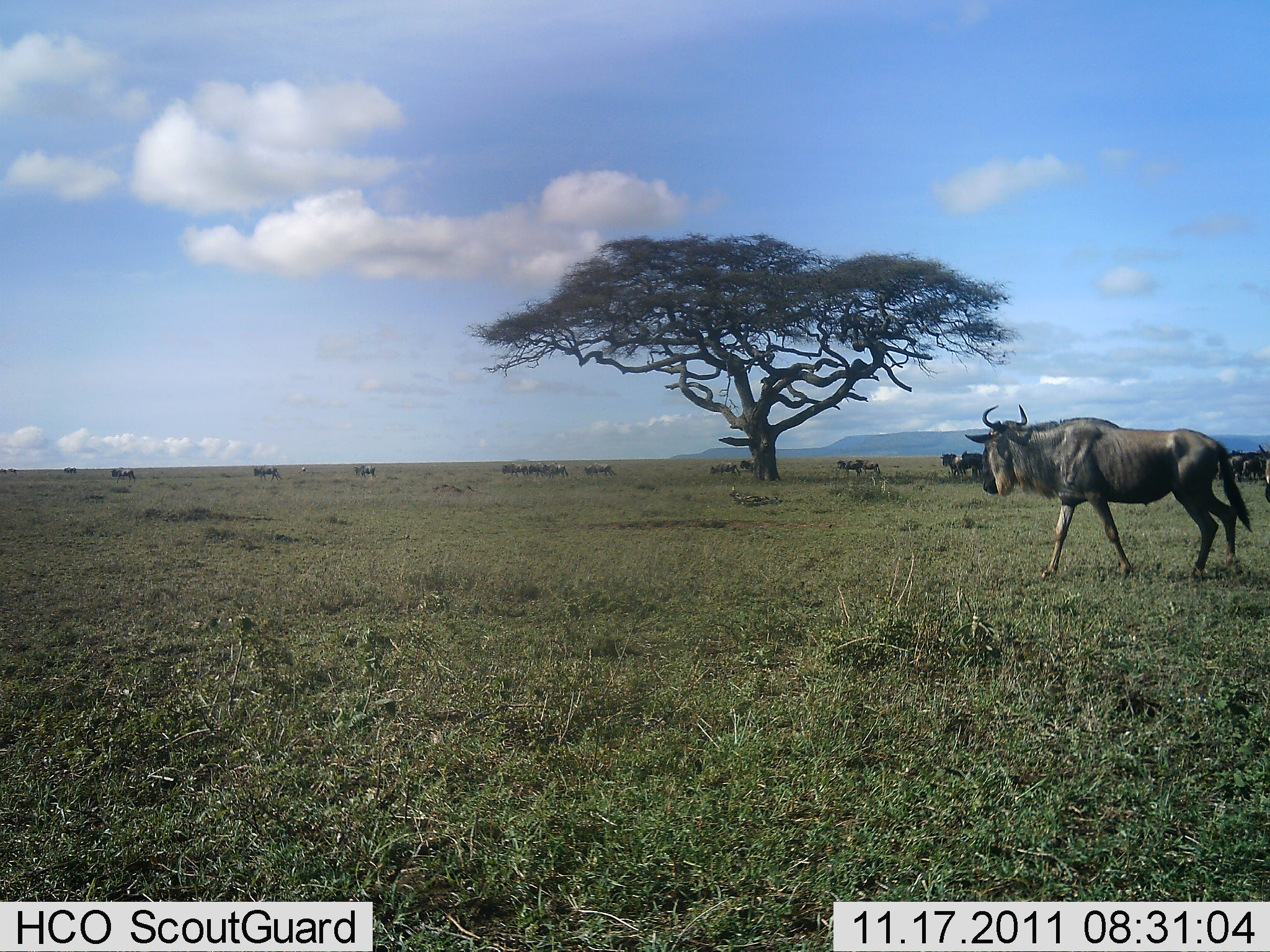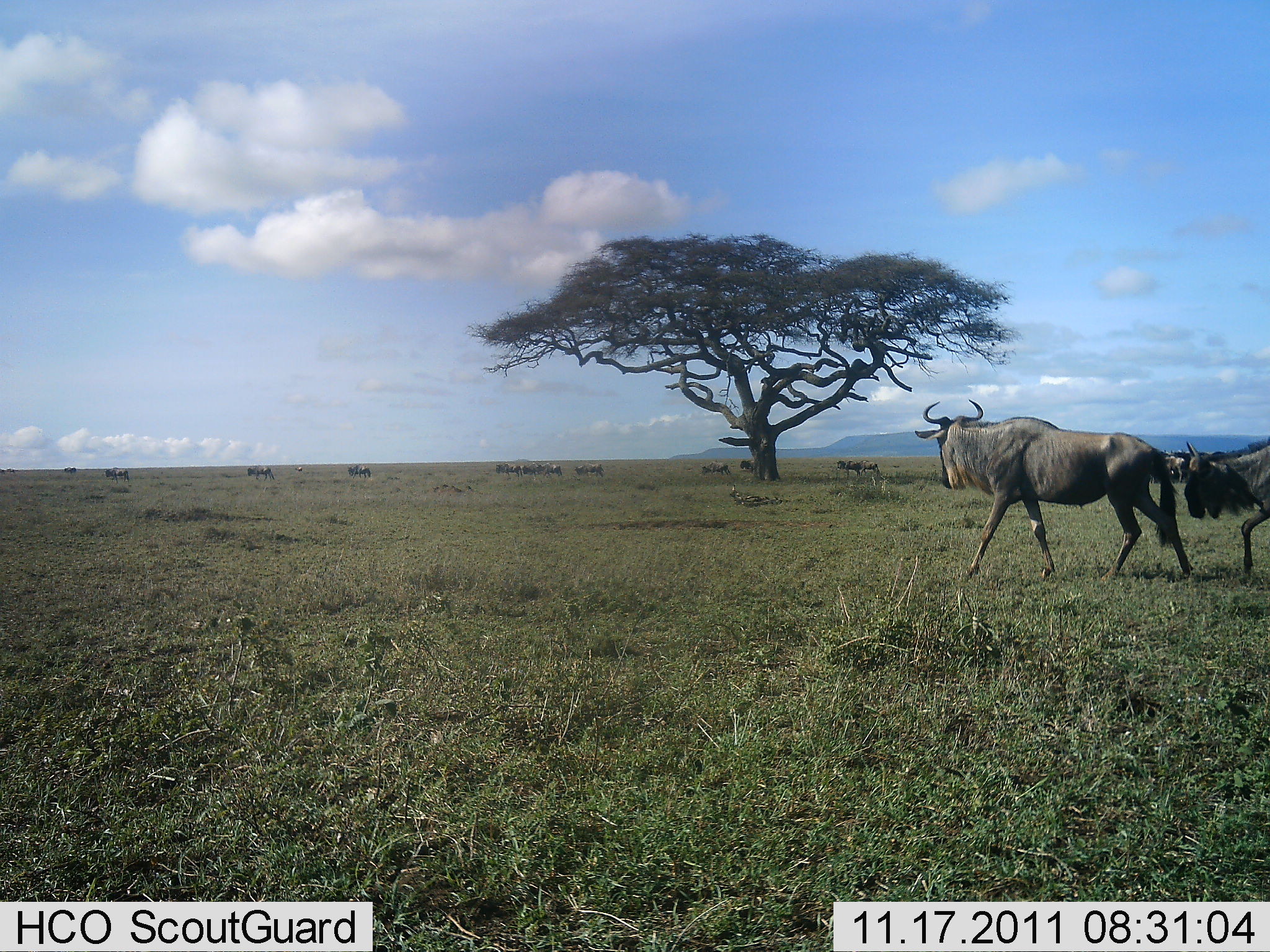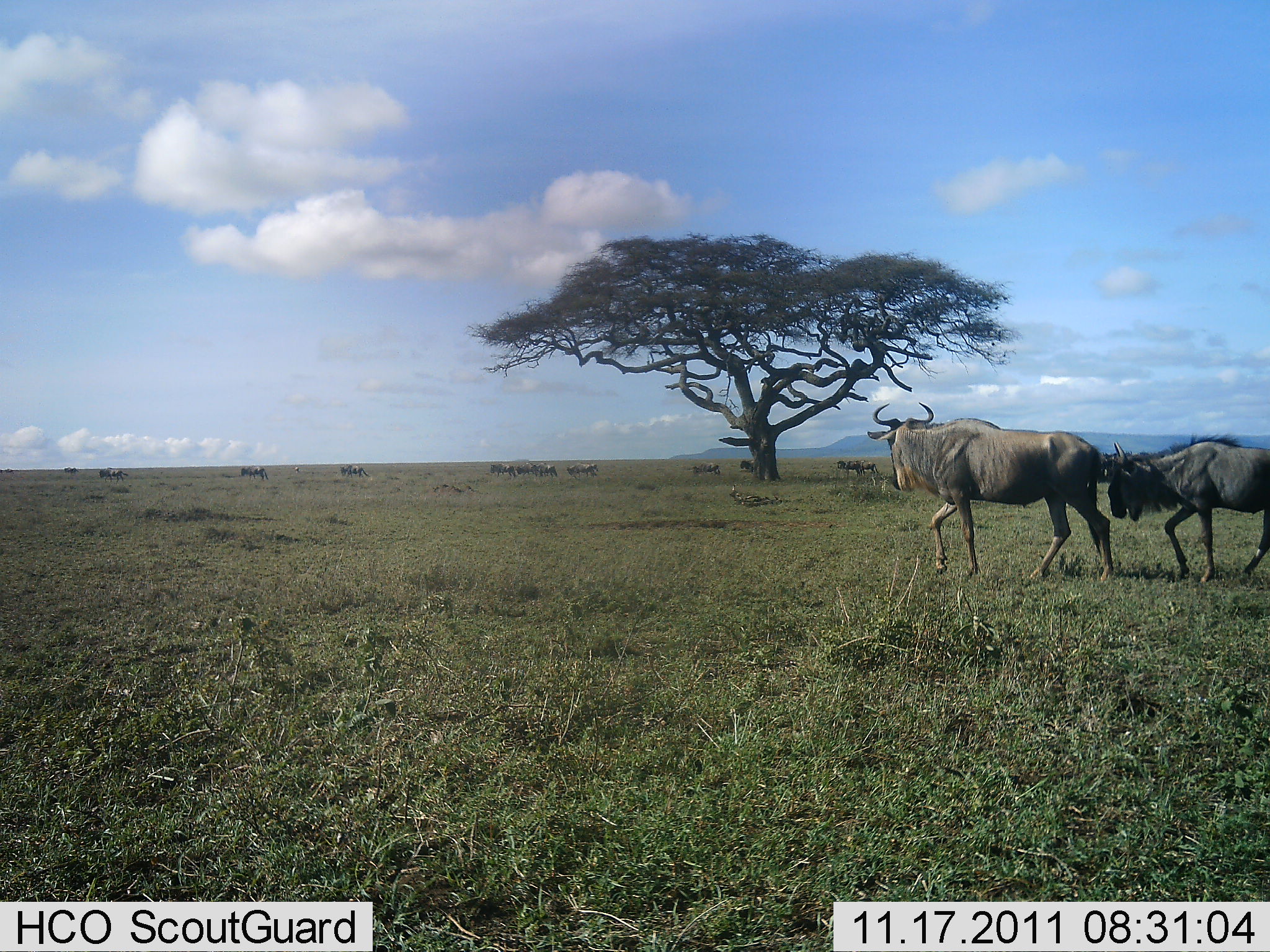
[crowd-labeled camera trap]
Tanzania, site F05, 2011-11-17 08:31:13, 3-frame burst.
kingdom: Animalia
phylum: Chordata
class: Mammalia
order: Artiodactyla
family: Bovidae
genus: Connochaetes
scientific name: Connochaetes taurinus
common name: blue wildebeest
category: wildebeest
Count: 11-50.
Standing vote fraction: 8%.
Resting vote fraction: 0%.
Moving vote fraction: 100%.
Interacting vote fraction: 0%.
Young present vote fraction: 0%.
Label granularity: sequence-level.